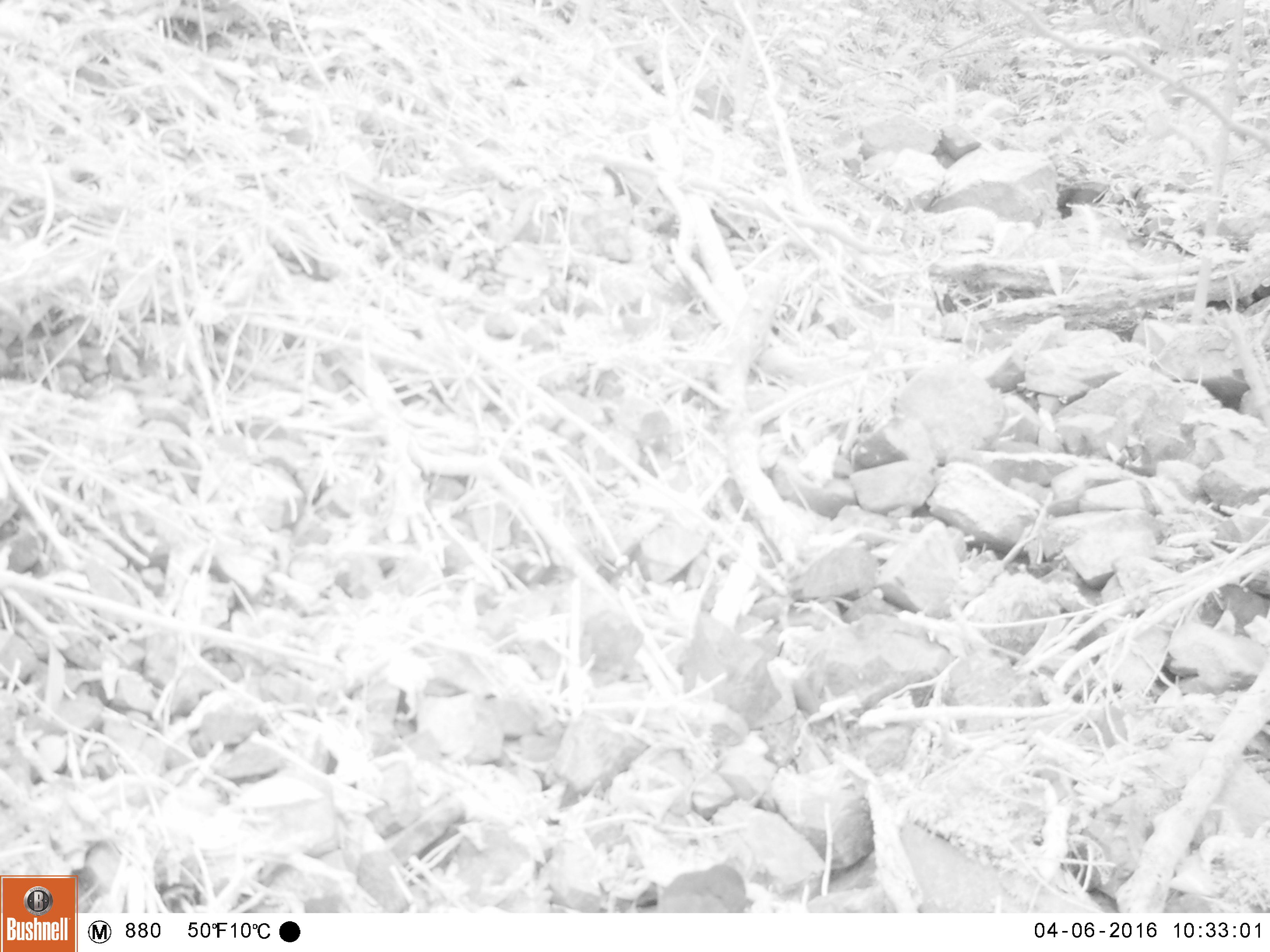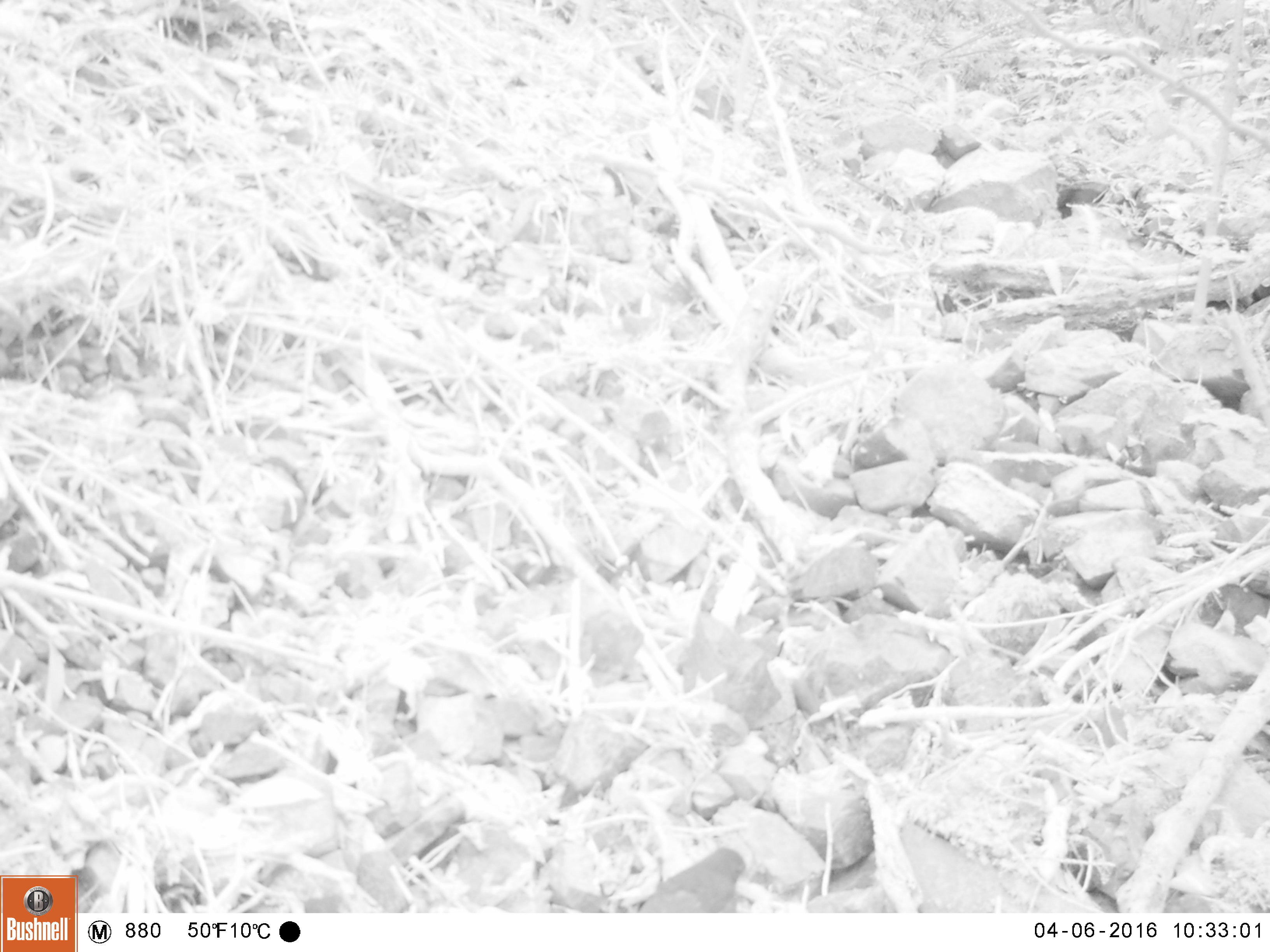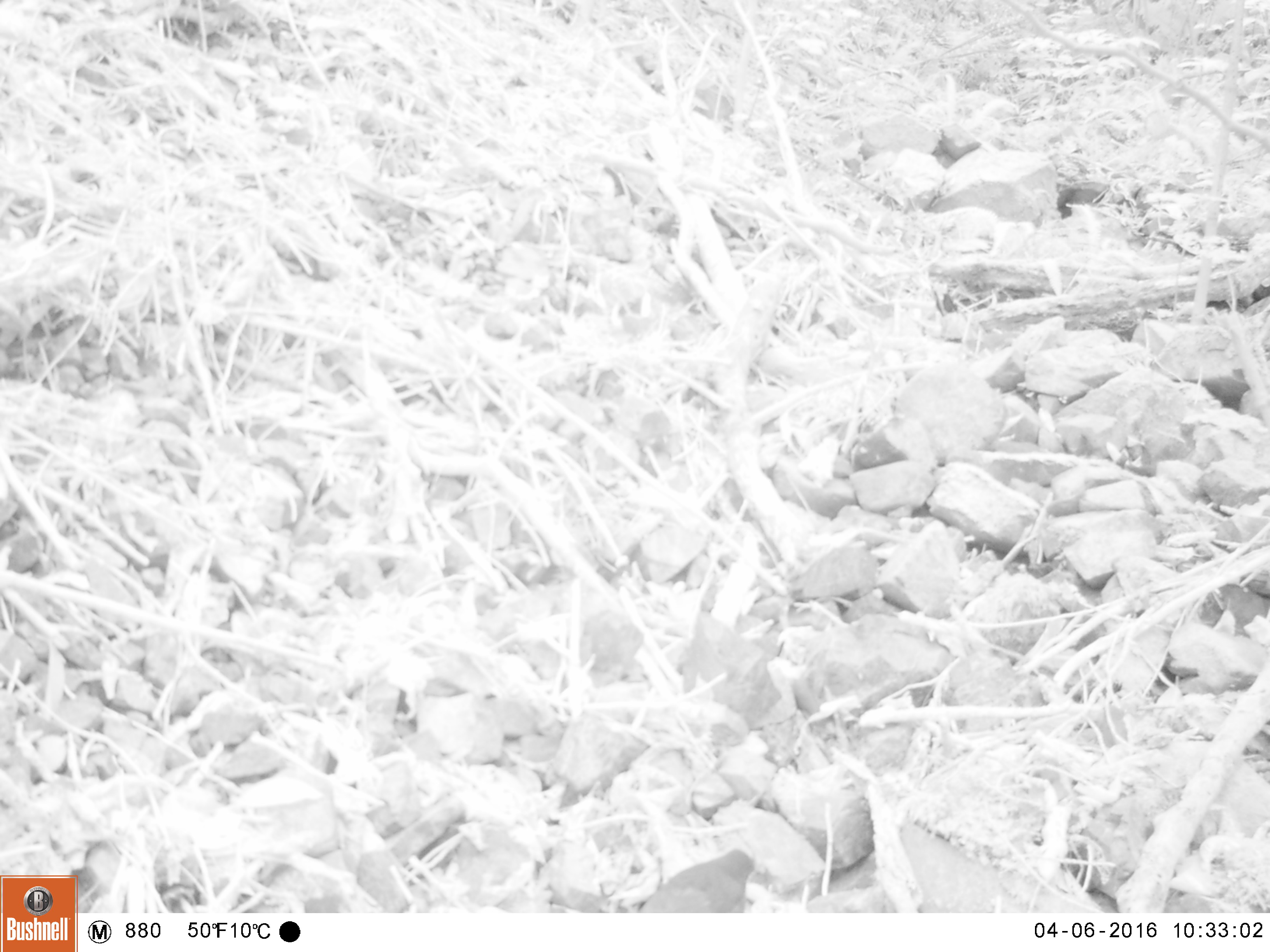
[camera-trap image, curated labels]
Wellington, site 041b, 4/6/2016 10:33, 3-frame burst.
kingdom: Animalia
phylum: Chordata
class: Aves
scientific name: Aves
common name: bird